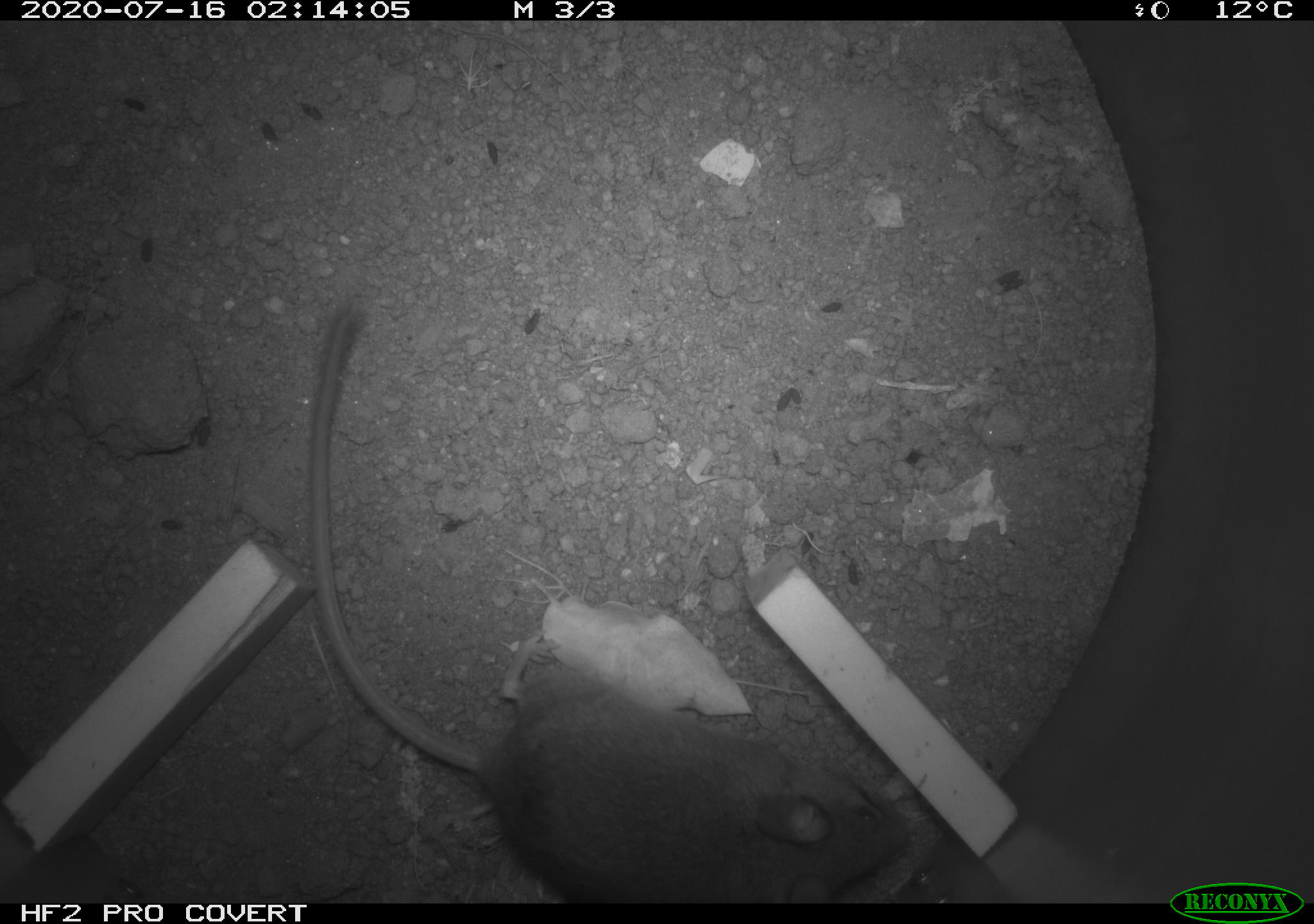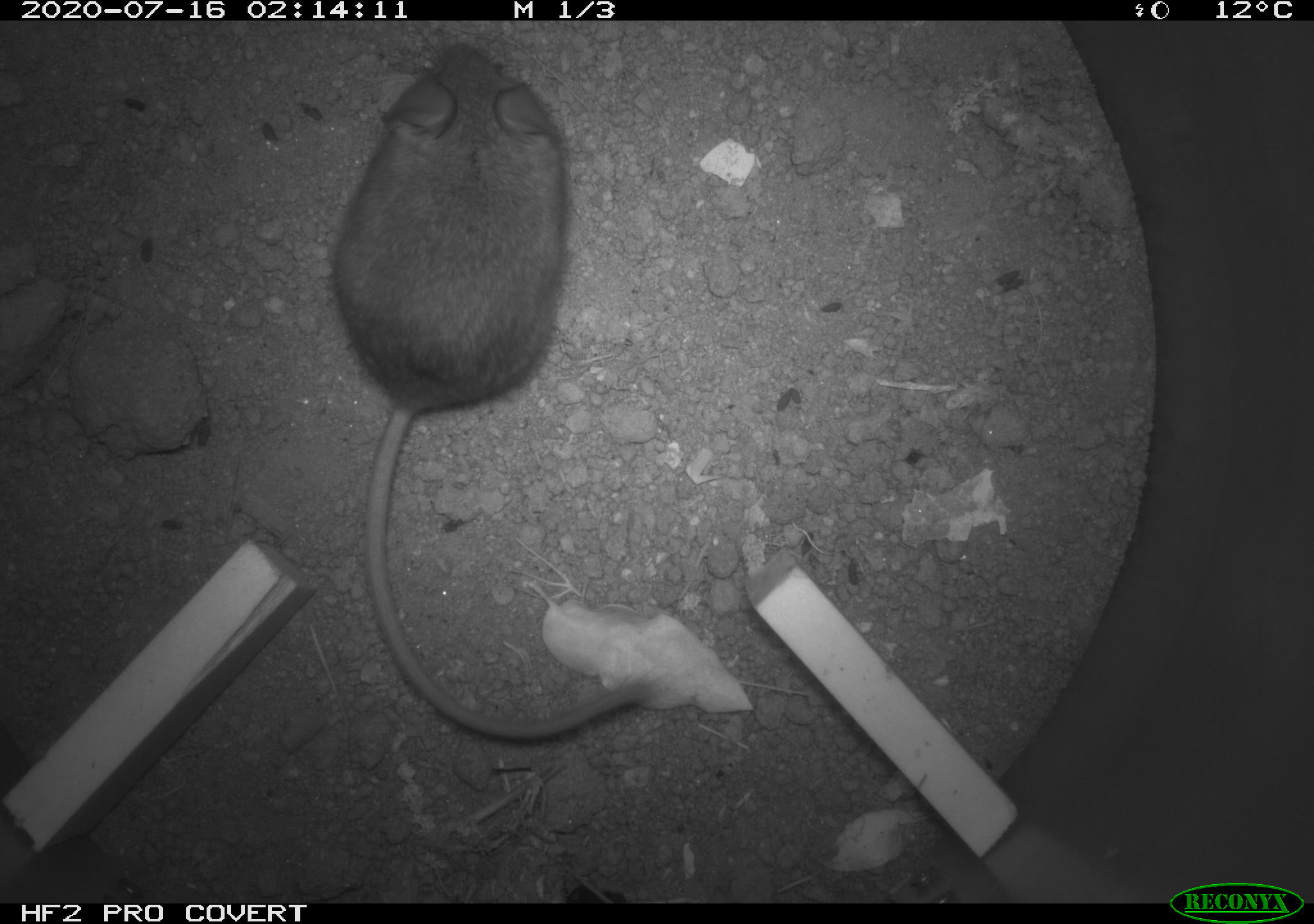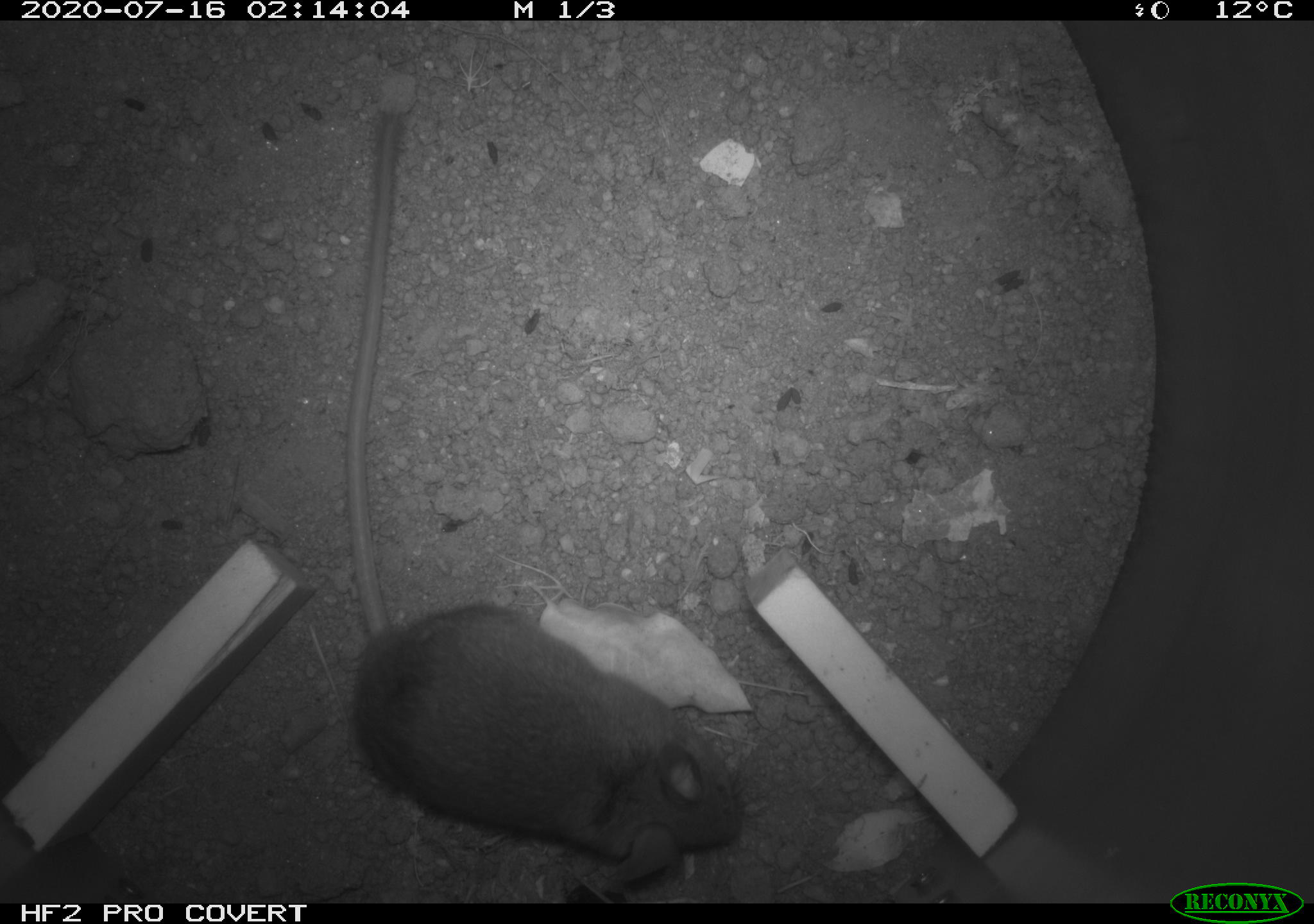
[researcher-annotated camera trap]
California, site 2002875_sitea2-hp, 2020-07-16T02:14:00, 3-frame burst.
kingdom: Animalia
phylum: Chordata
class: Mammalia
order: Rodentia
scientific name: Rodentia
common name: rodent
Rodent (Rodentia).